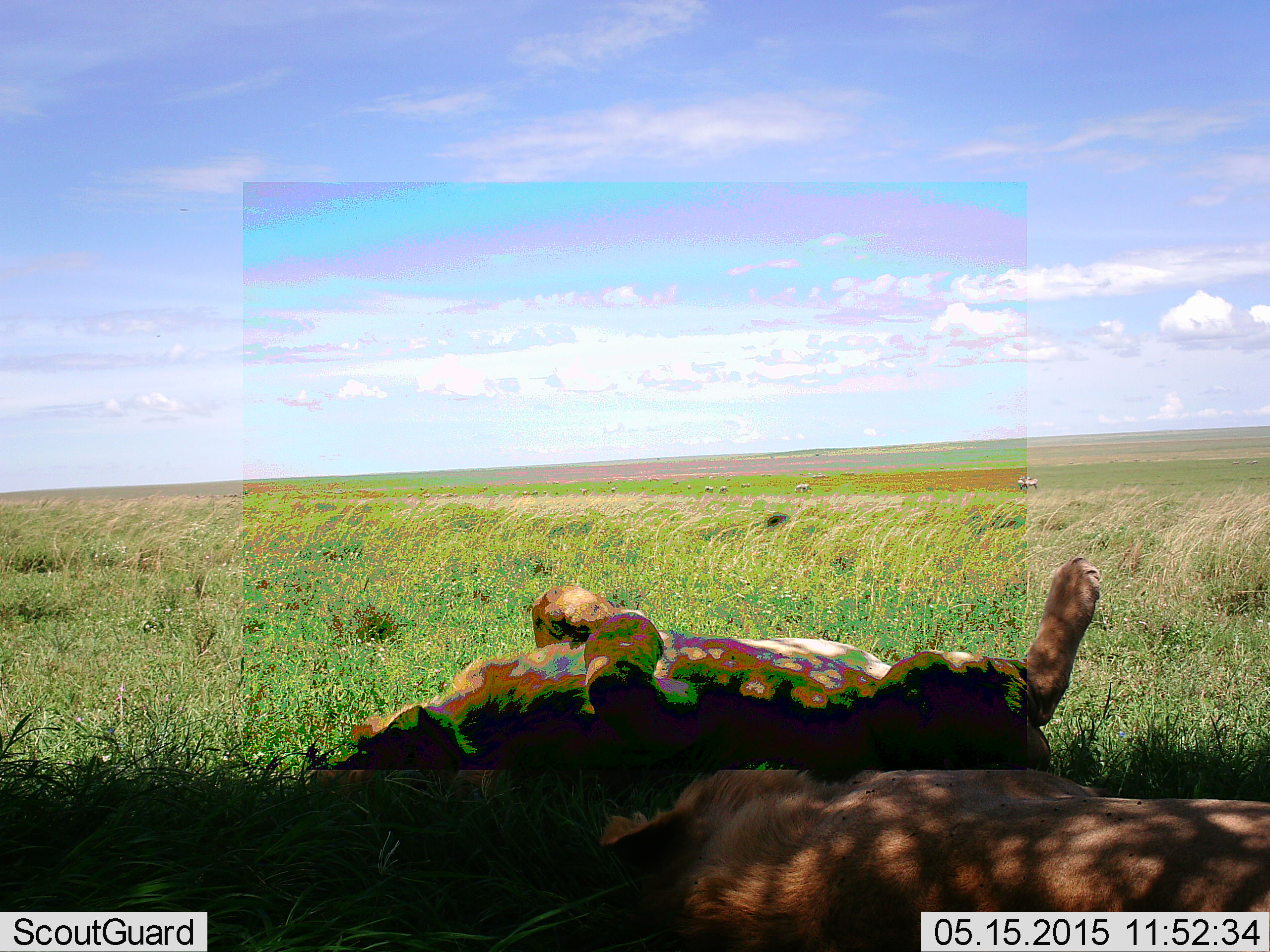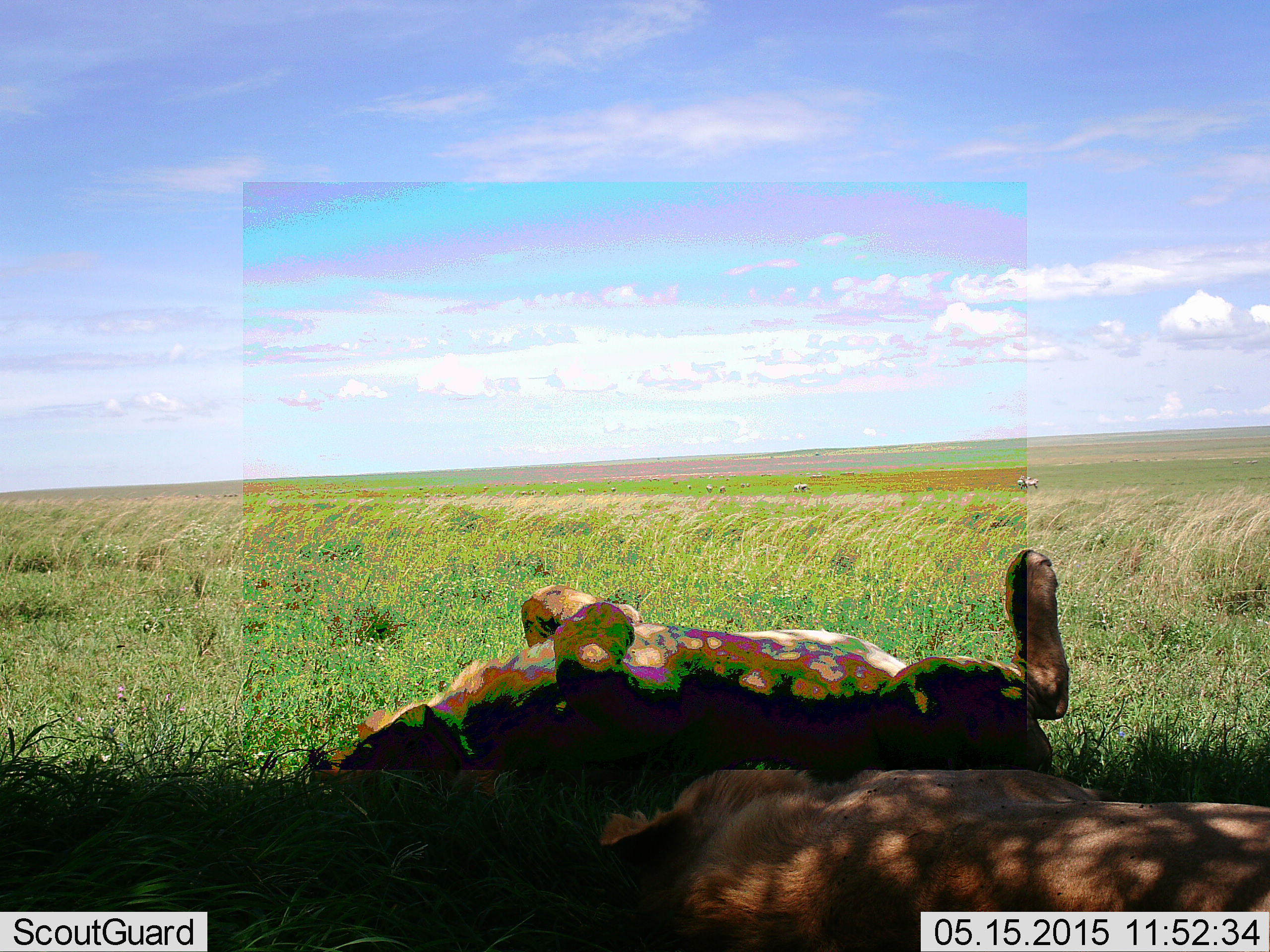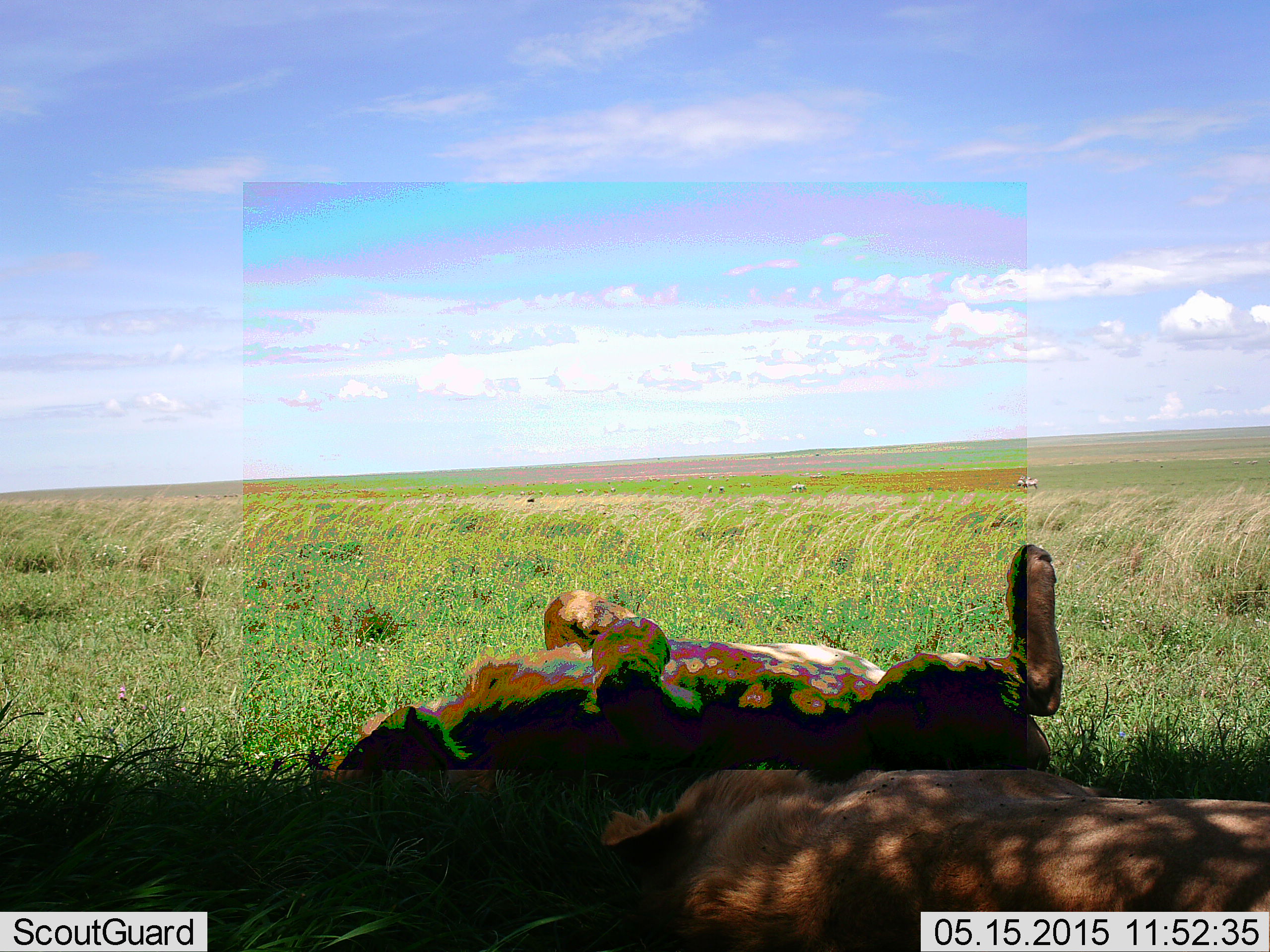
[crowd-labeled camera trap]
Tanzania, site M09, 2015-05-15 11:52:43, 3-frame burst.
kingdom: Animalia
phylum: Chordata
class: Mammalia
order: Carnivora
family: Felidae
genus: Panthera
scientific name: Panthera leo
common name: lion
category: lionfemale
Lionfemale (lion) (Panthera leo), count 2. Behavior (volunteer vote fractions): standing 0%, resting 100%, moving 0%, interacting 0%. Young present (vote fraction): 0%. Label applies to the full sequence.